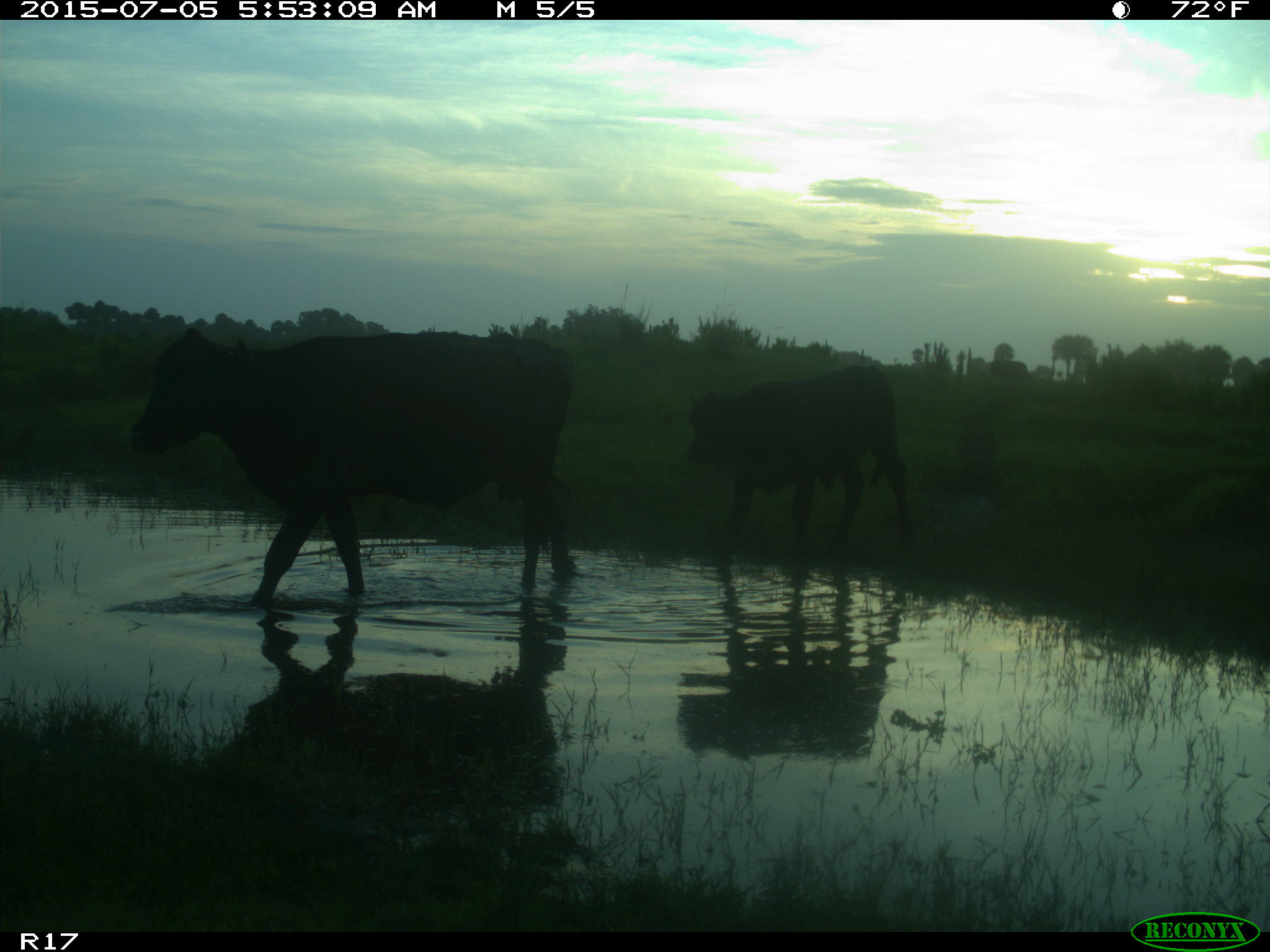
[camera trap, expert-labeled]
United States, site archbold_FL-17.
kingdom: Animalia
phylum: Chordata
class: Mammalia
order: Artiodactyla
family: Bovidae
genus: Bos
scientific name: Bos taurus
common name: domestic cow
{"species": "Bos taurus (domestic cow)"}